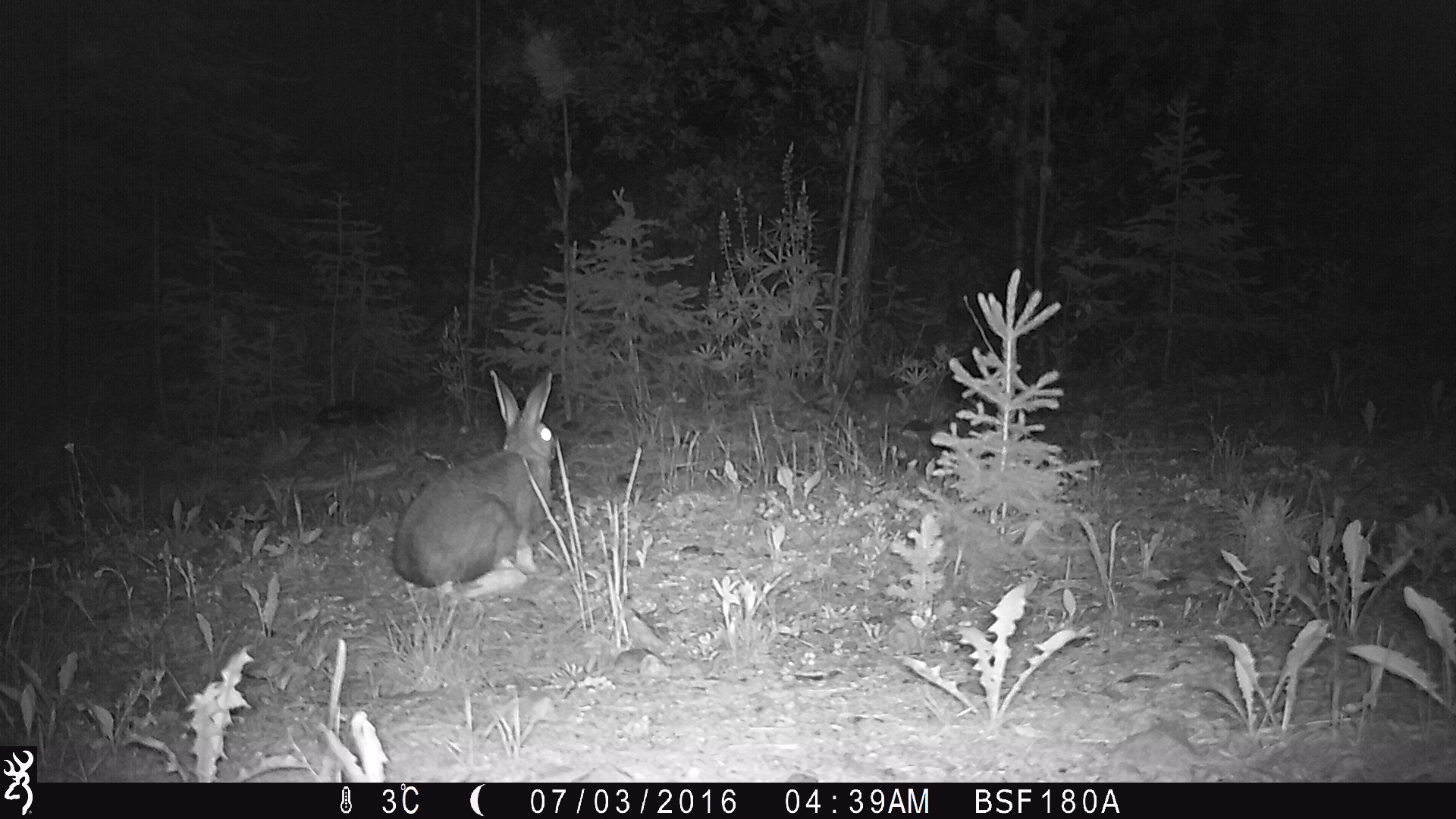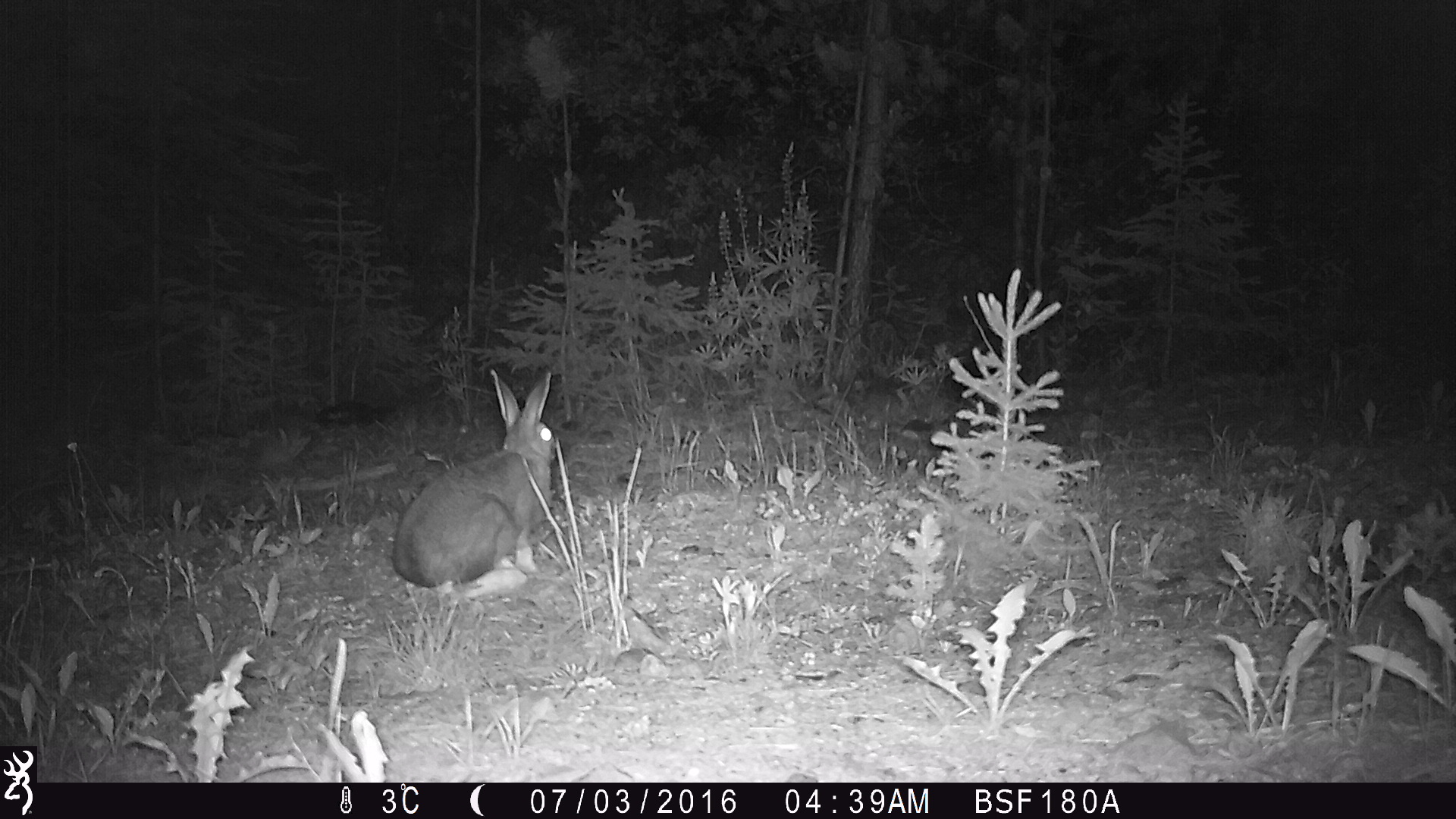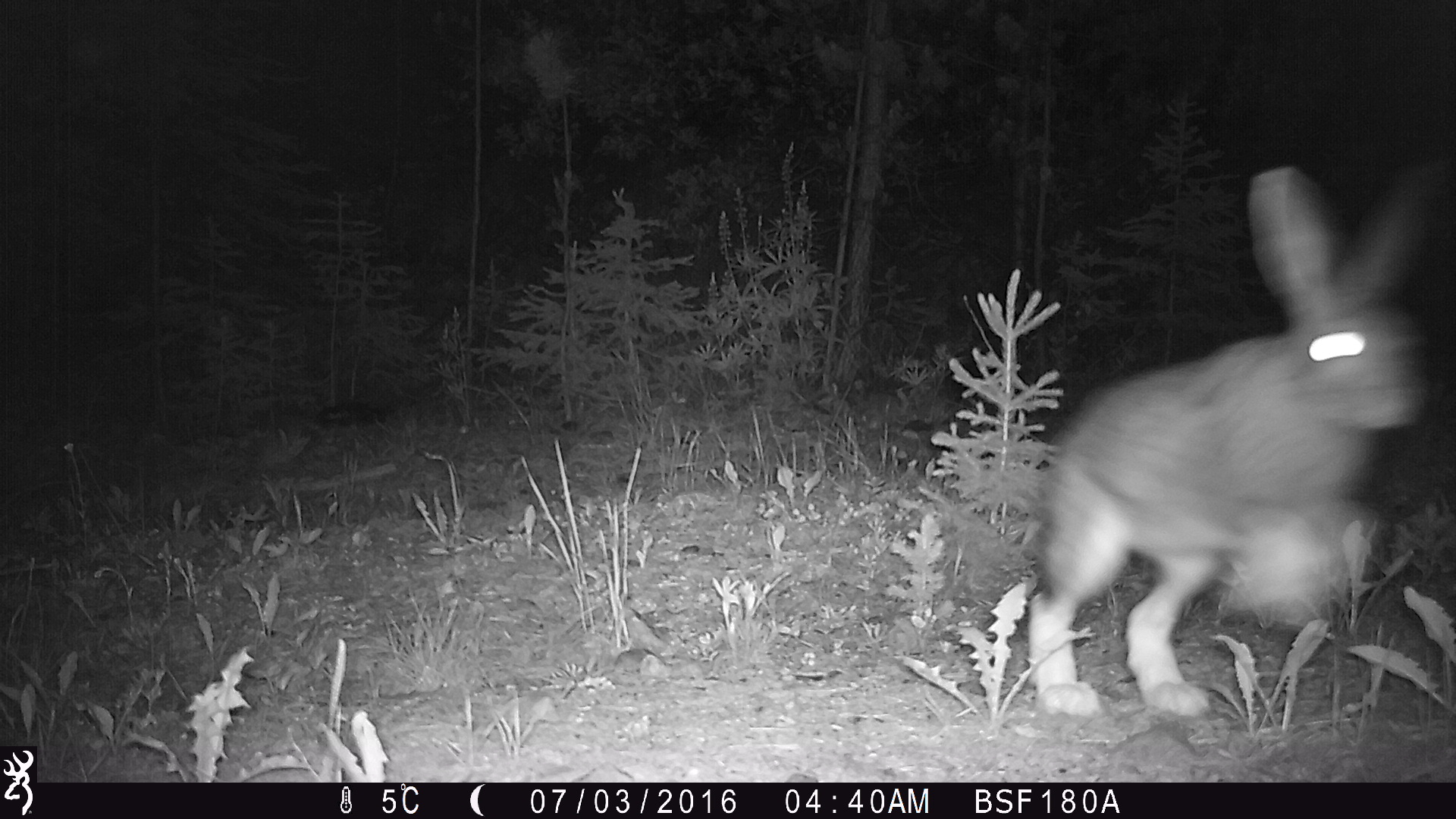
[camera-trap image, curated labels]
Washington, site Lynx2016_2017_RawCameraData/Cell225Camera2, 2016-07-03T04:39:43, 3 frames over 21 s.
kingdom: Animalia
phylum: Chordata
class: Mammalia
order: Lagomorpha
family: Leporidae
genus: Lepus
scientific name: Lepus americanus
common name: snowshoe hare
Lepus americanus (snowshoe hare). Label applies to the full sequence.